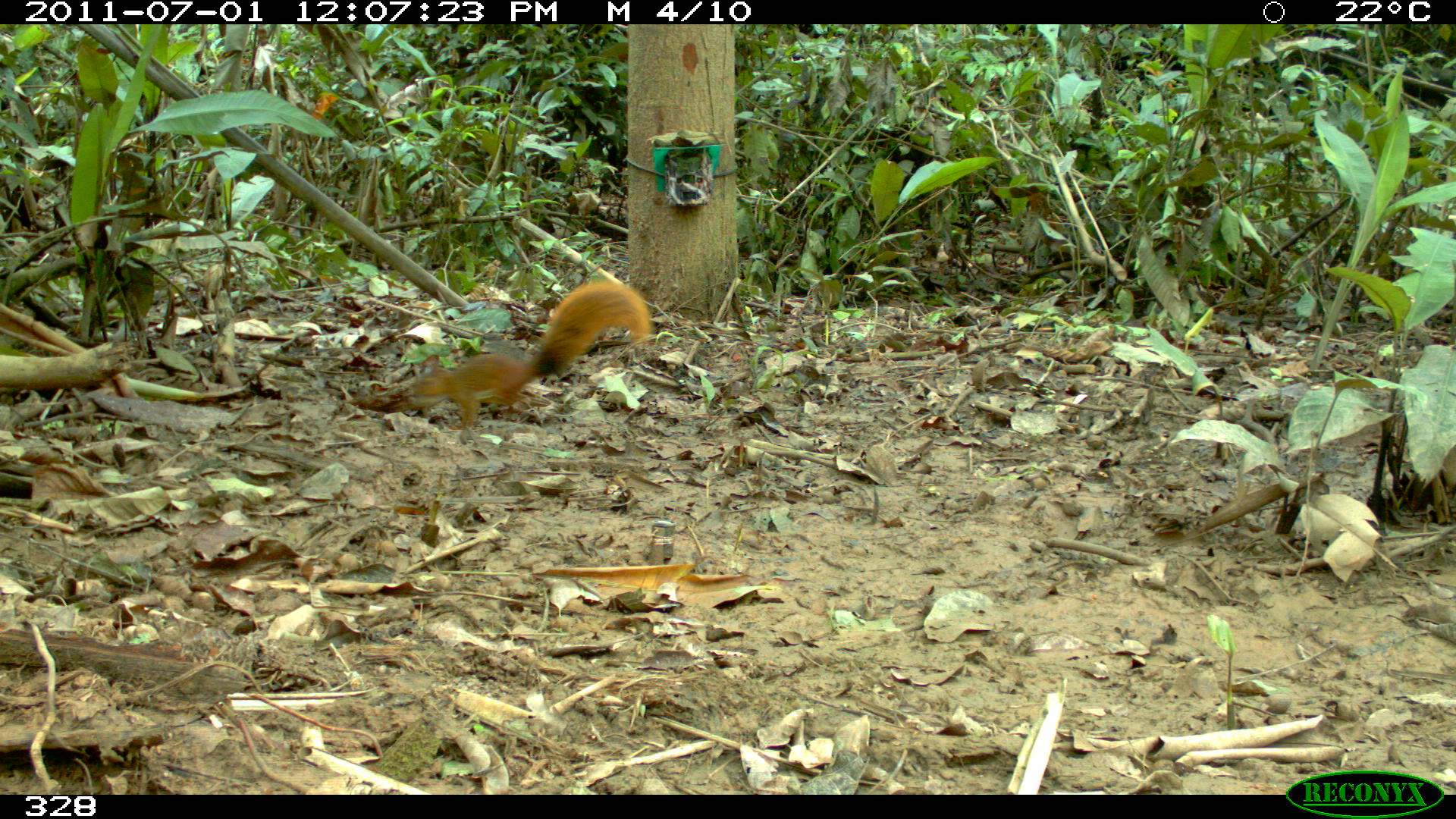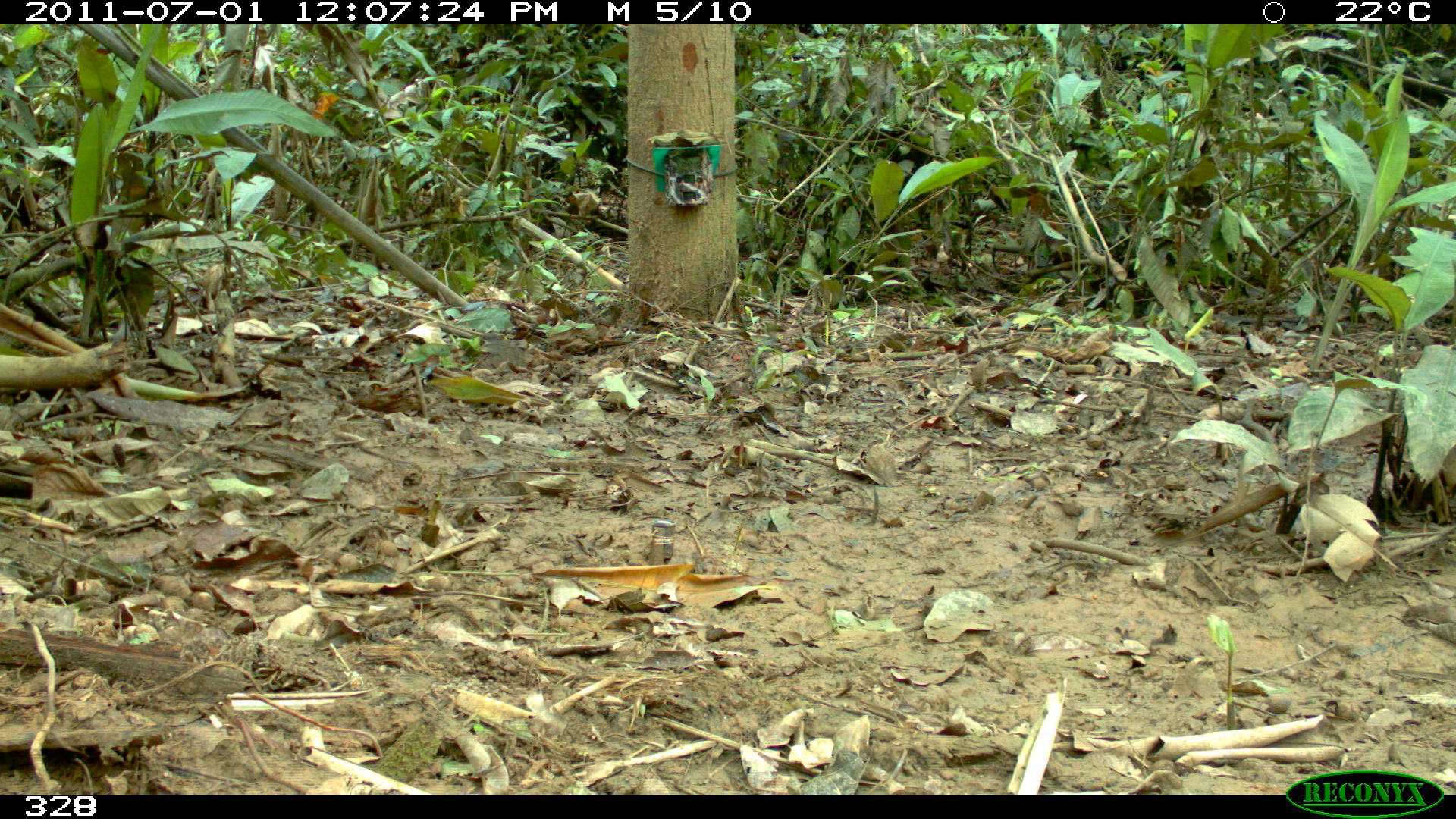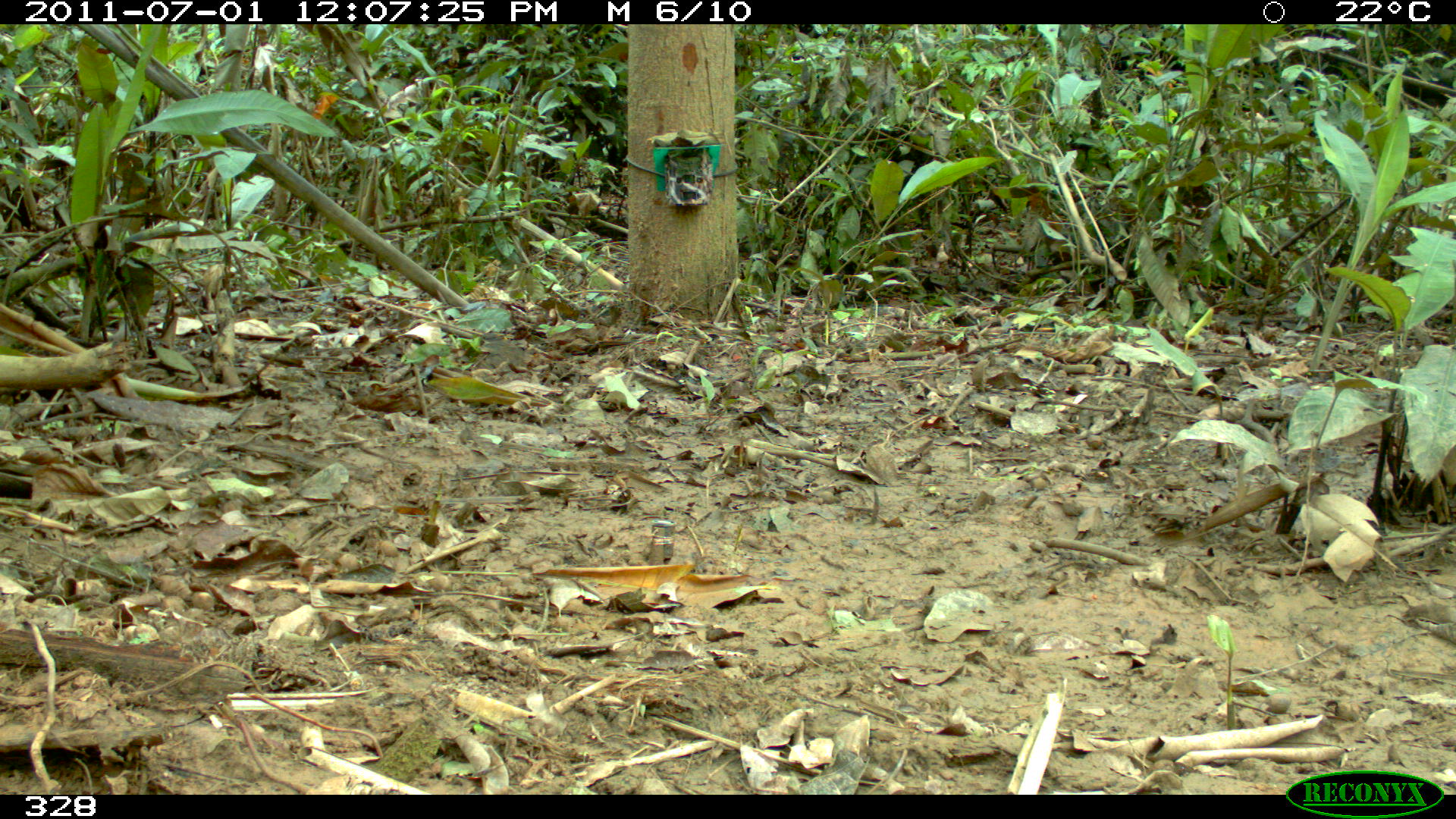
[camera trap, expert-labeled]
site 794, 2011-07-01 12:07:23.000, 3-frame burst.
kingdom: Animalia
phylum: Chordata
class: Mammalia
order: Rodentia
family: Sciuridae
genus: Sciurus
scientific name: Sciurus spadiceus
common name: southern amazon red squirrel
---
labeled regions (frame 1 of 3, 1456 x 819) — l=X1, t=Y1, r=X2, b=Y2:
sciurus spadiceus: l=413, t=278, r=651, b=429